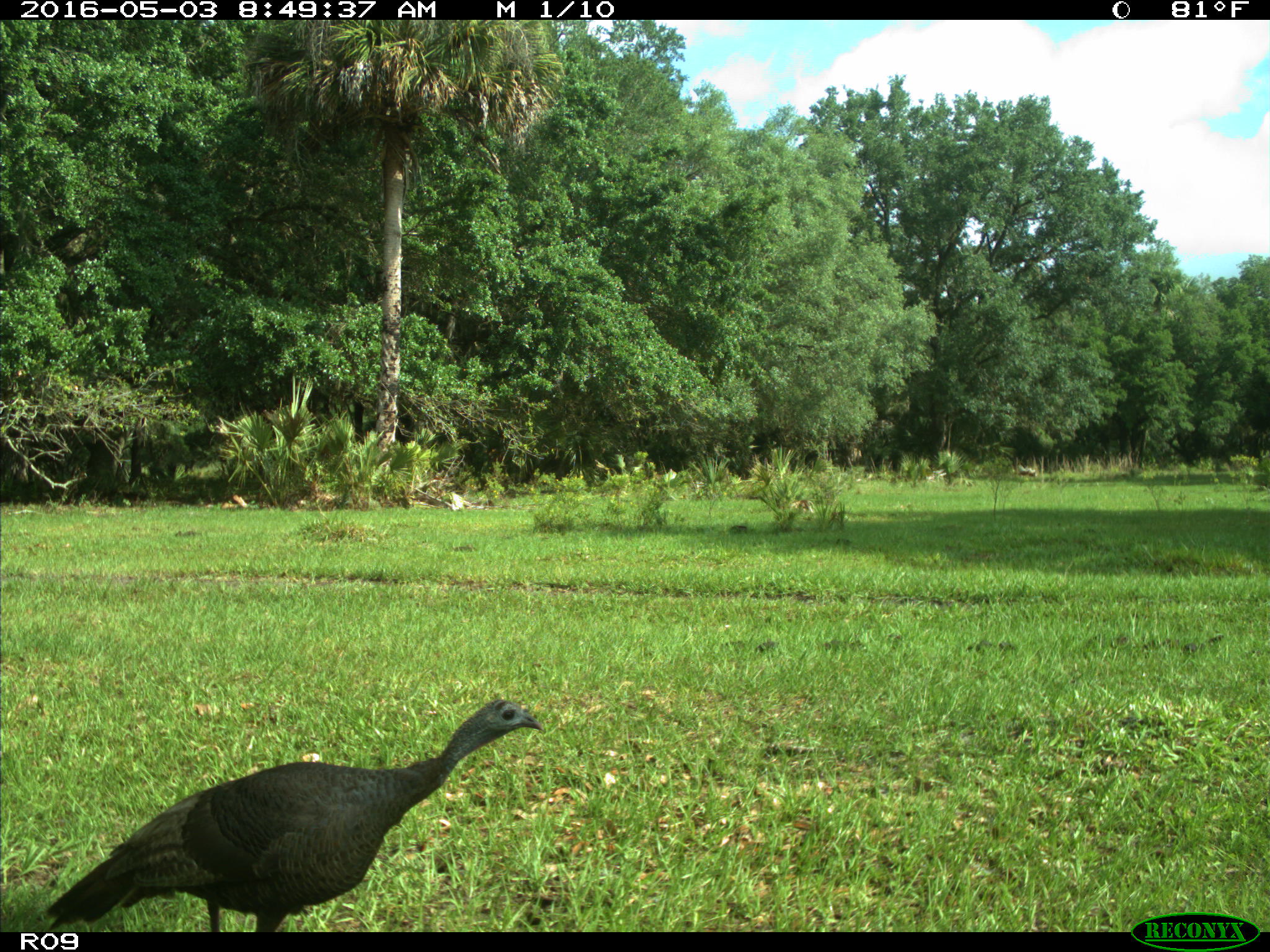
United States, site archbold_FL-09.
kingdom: Animalia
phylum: Chordata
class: Aves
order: Galliformes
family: Phasianidae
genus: Meleagris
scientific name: Meleagris gallopavo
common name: wild turkey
Meleagris gallopavo (wild turkey).